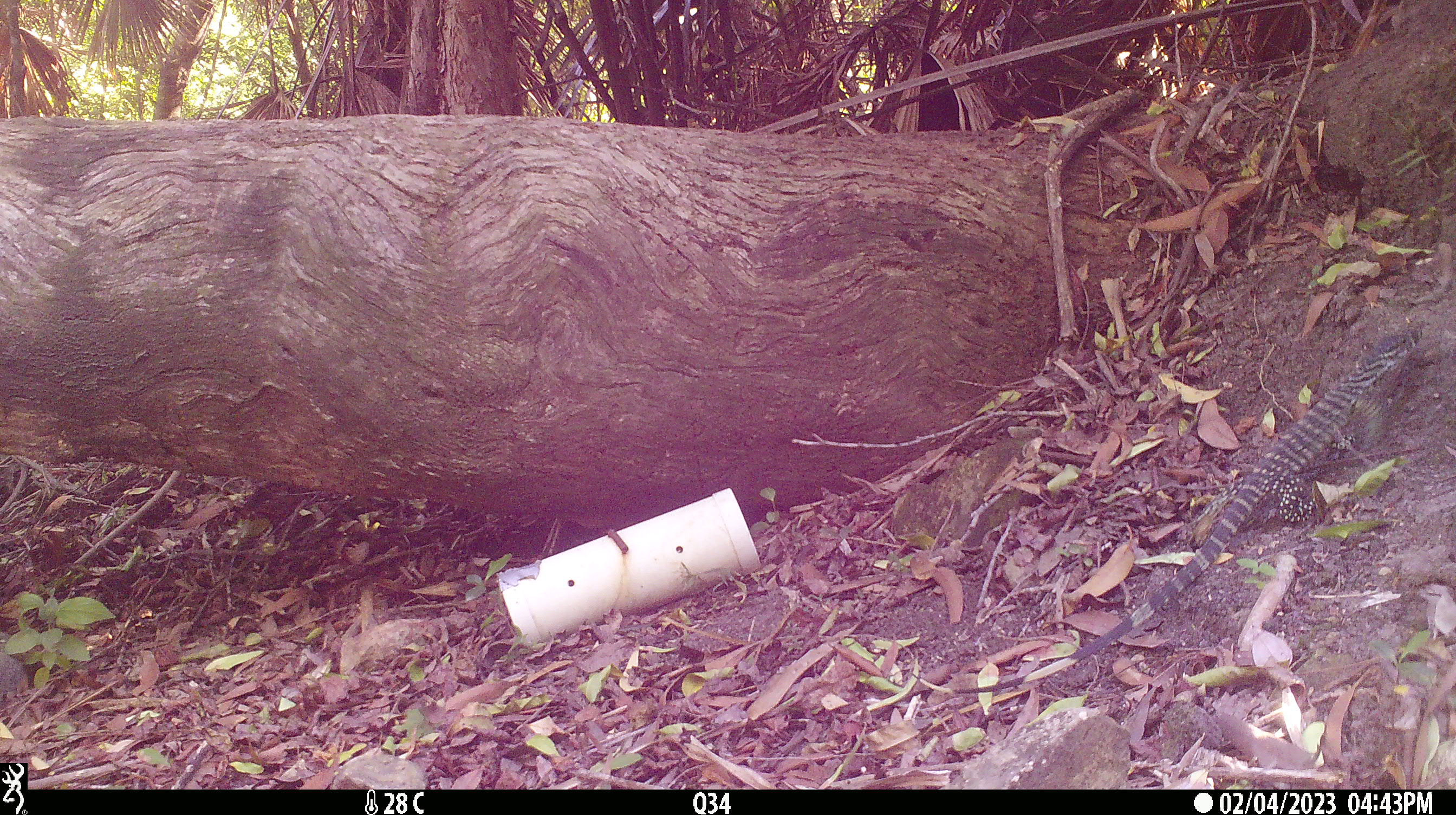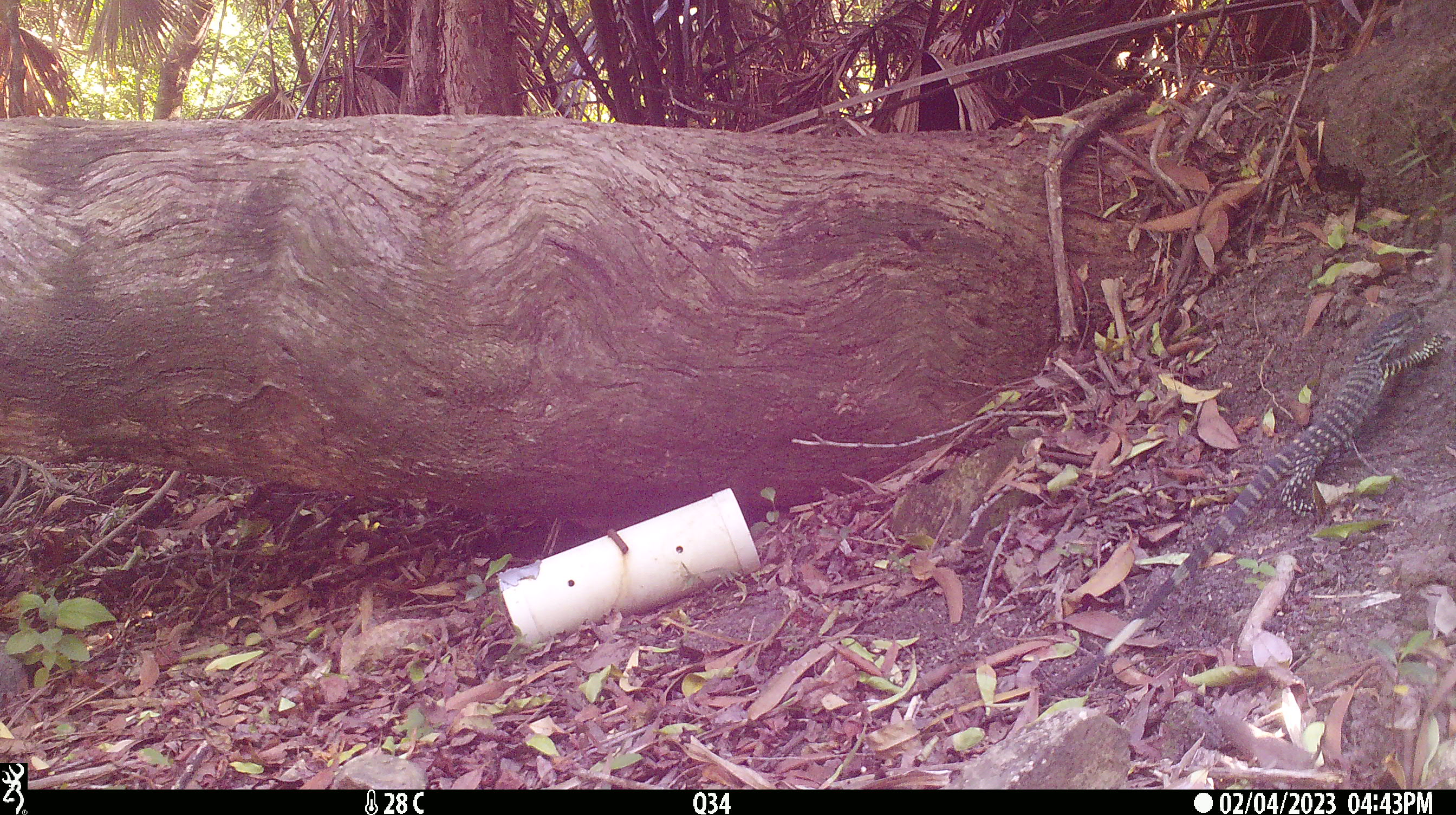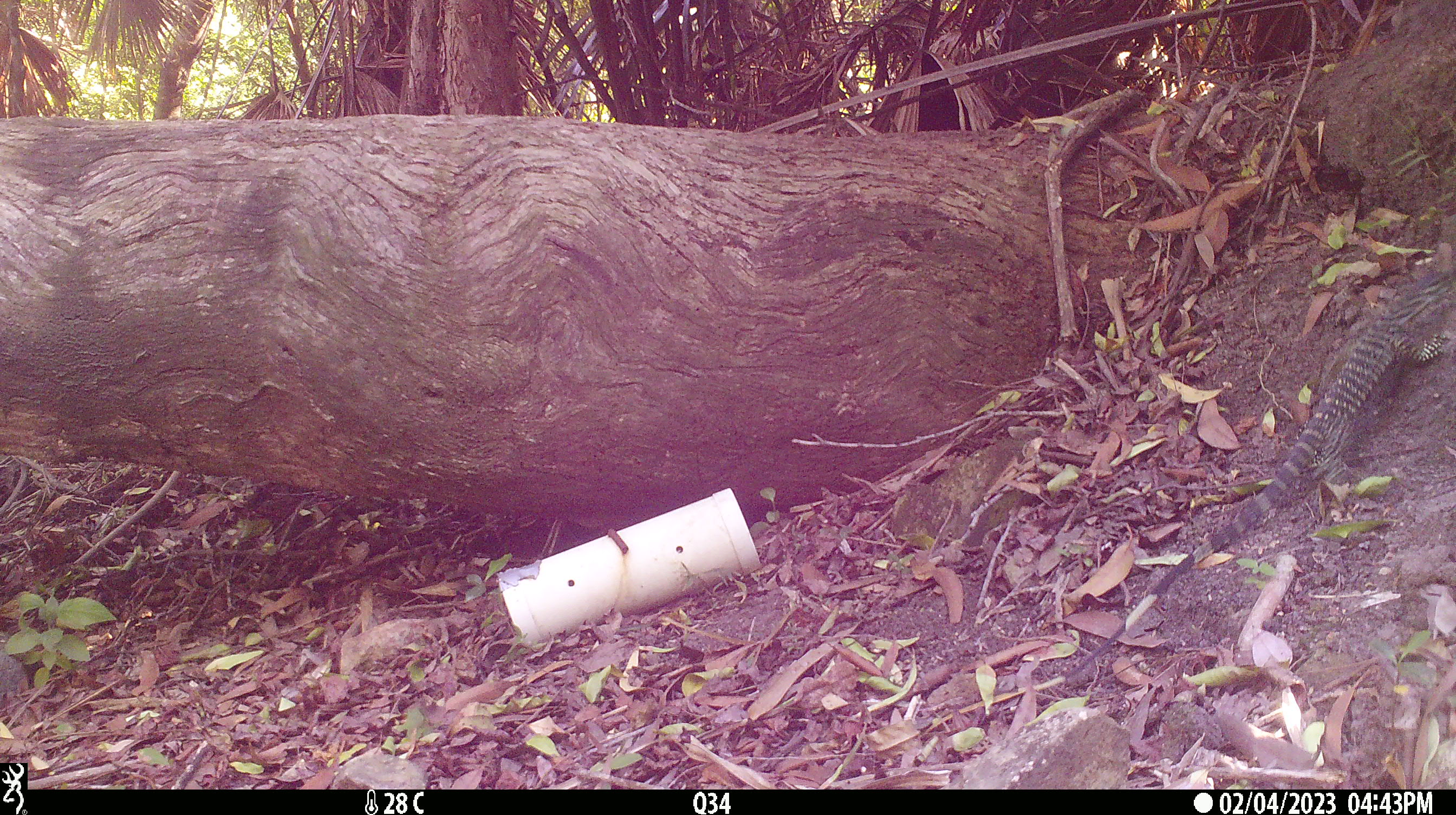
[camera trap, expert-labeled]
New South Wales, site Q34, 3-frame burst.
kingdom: Animalia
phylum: Chordata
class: Reptilia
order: Squamata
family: Varanidae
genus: Varanus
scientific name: Varanus varius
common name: lace monitor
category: goanna